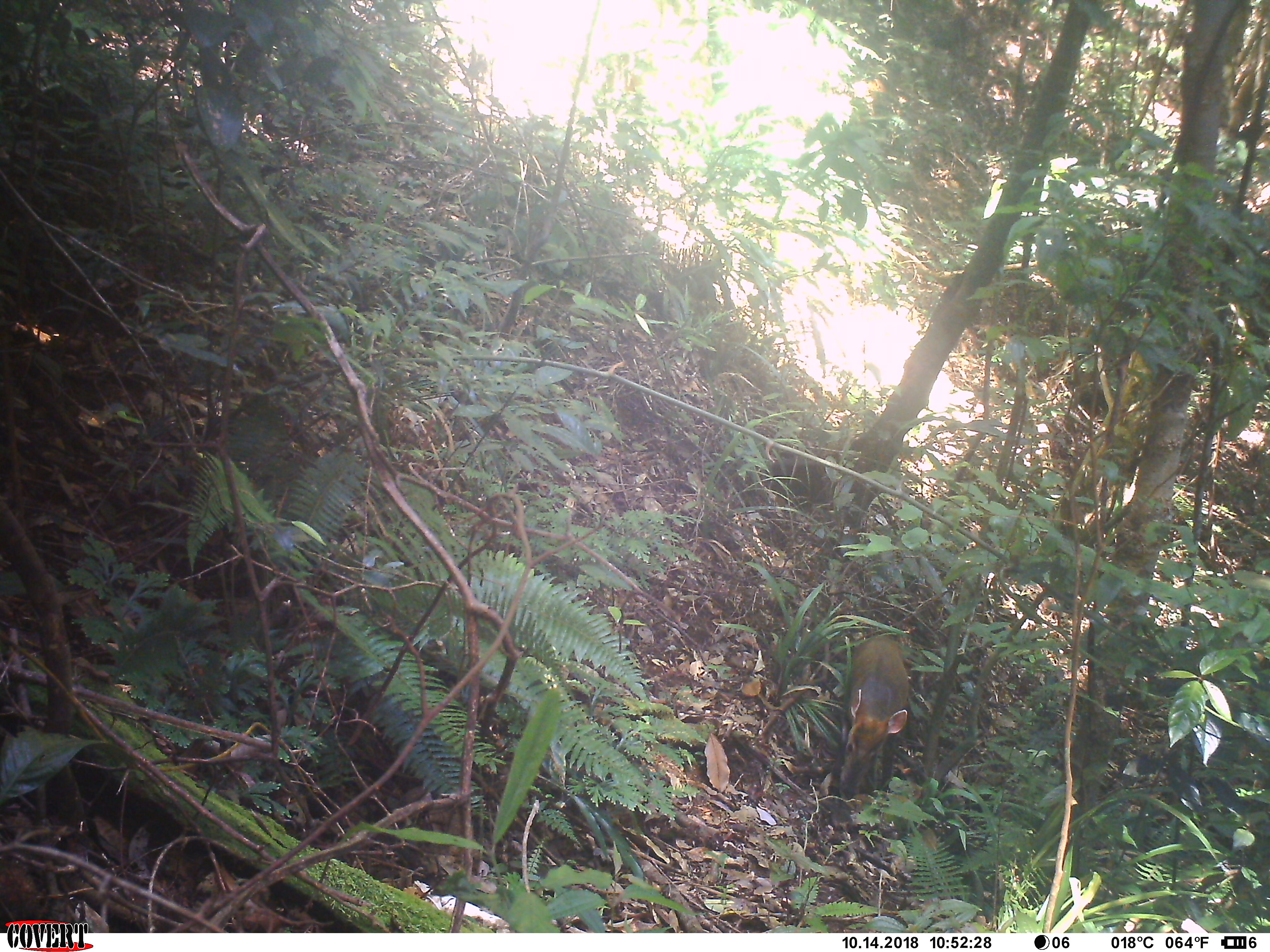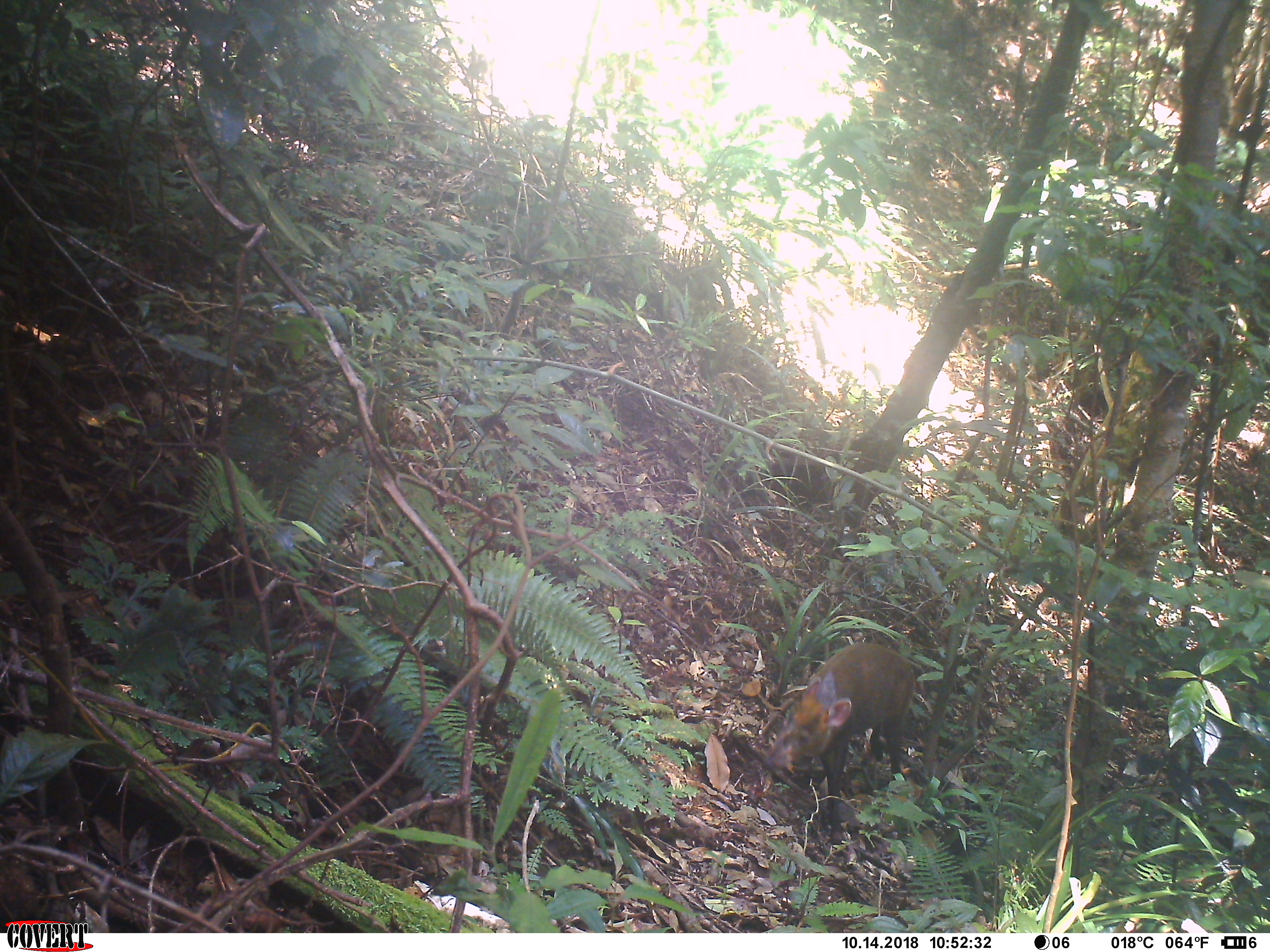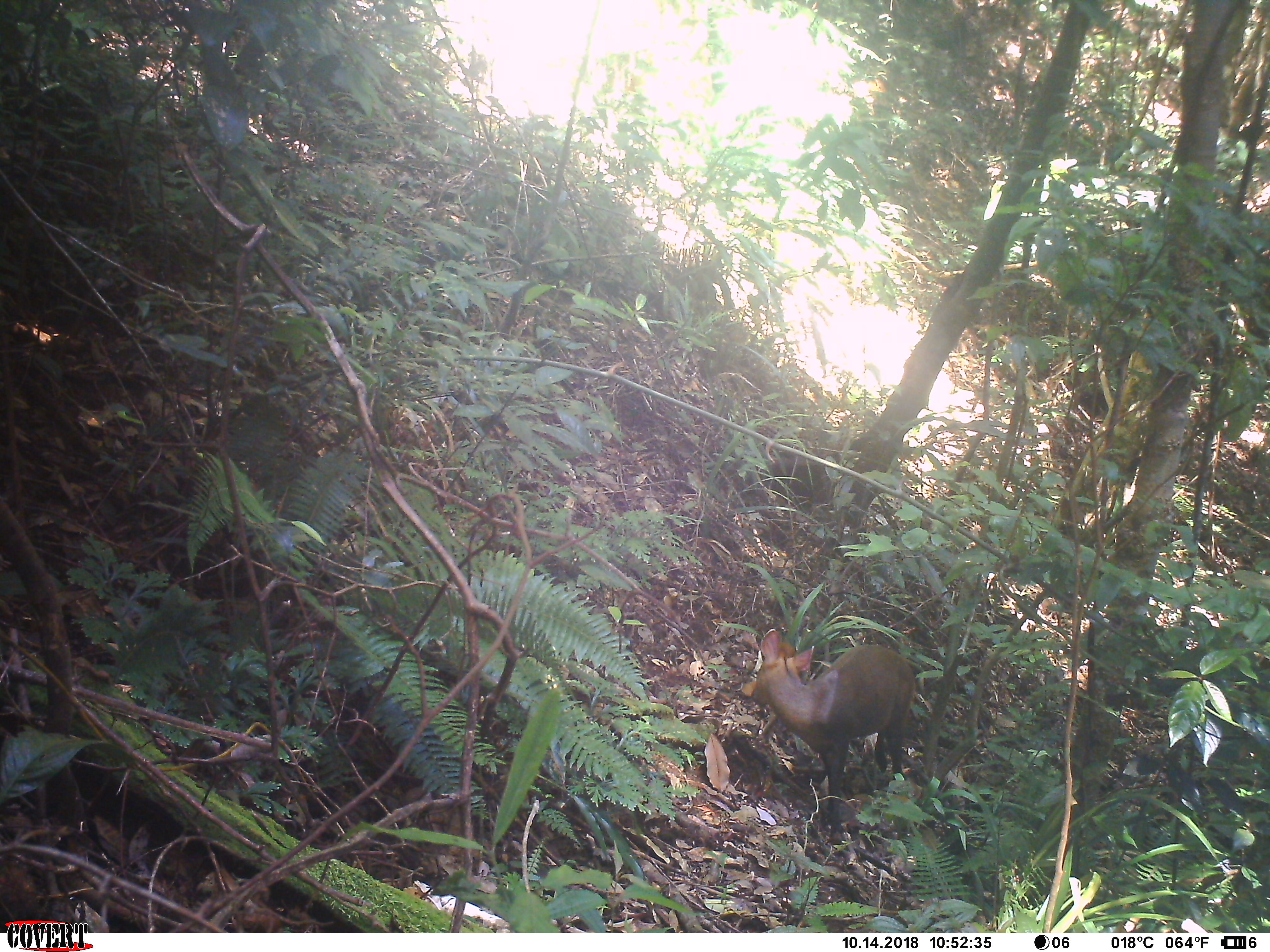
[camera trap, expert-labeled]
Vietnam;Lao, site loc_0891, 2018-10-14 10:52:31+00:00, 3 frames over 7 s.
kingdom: Animalia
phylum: Chordata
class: Mammalia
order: Artiodactyla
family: Cervidae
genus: Muntiacus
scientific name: Muntiacus rooseveltorum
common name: roosevelt's muntjac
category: roosevelts muntjac group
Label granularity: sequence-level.